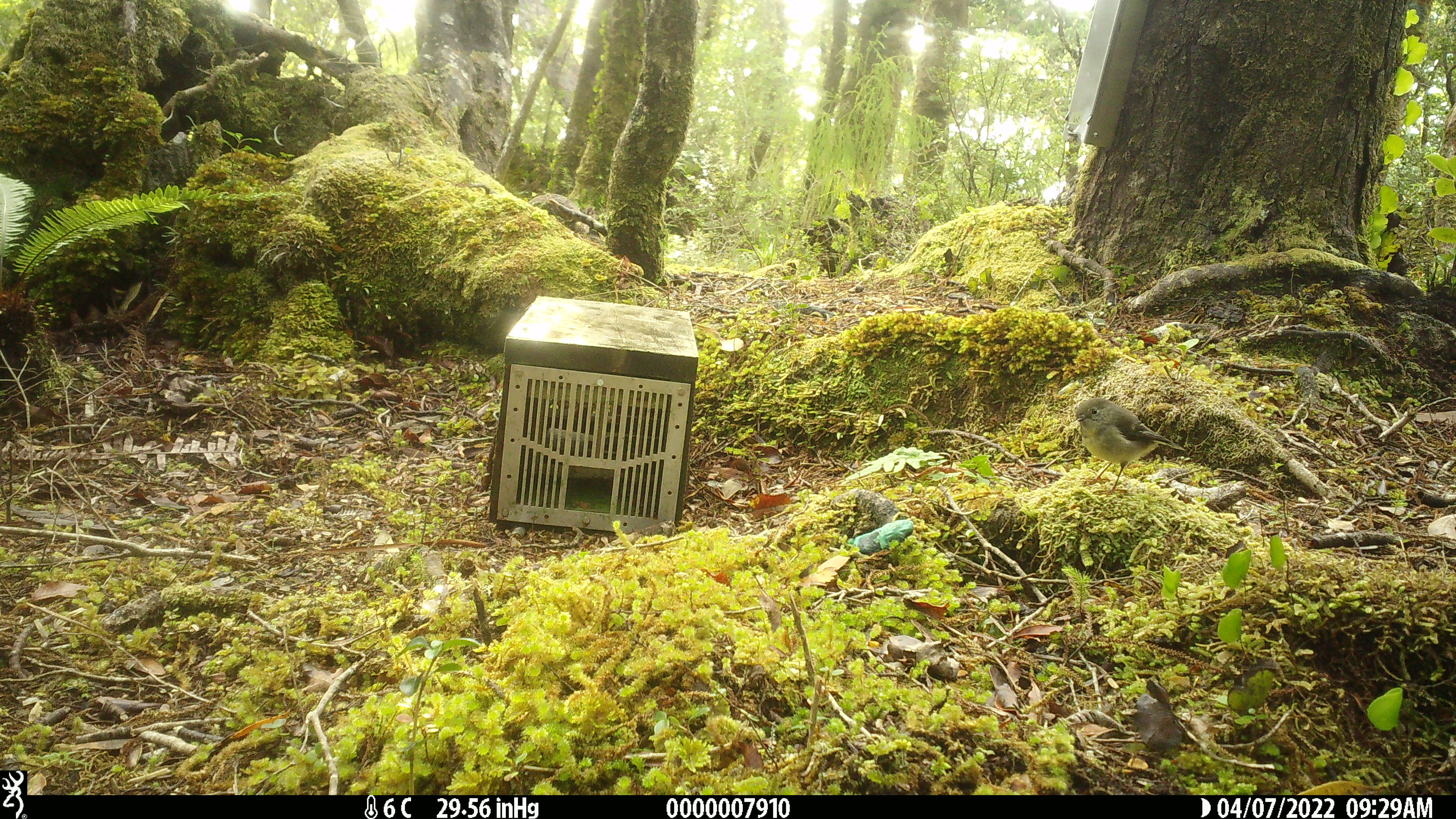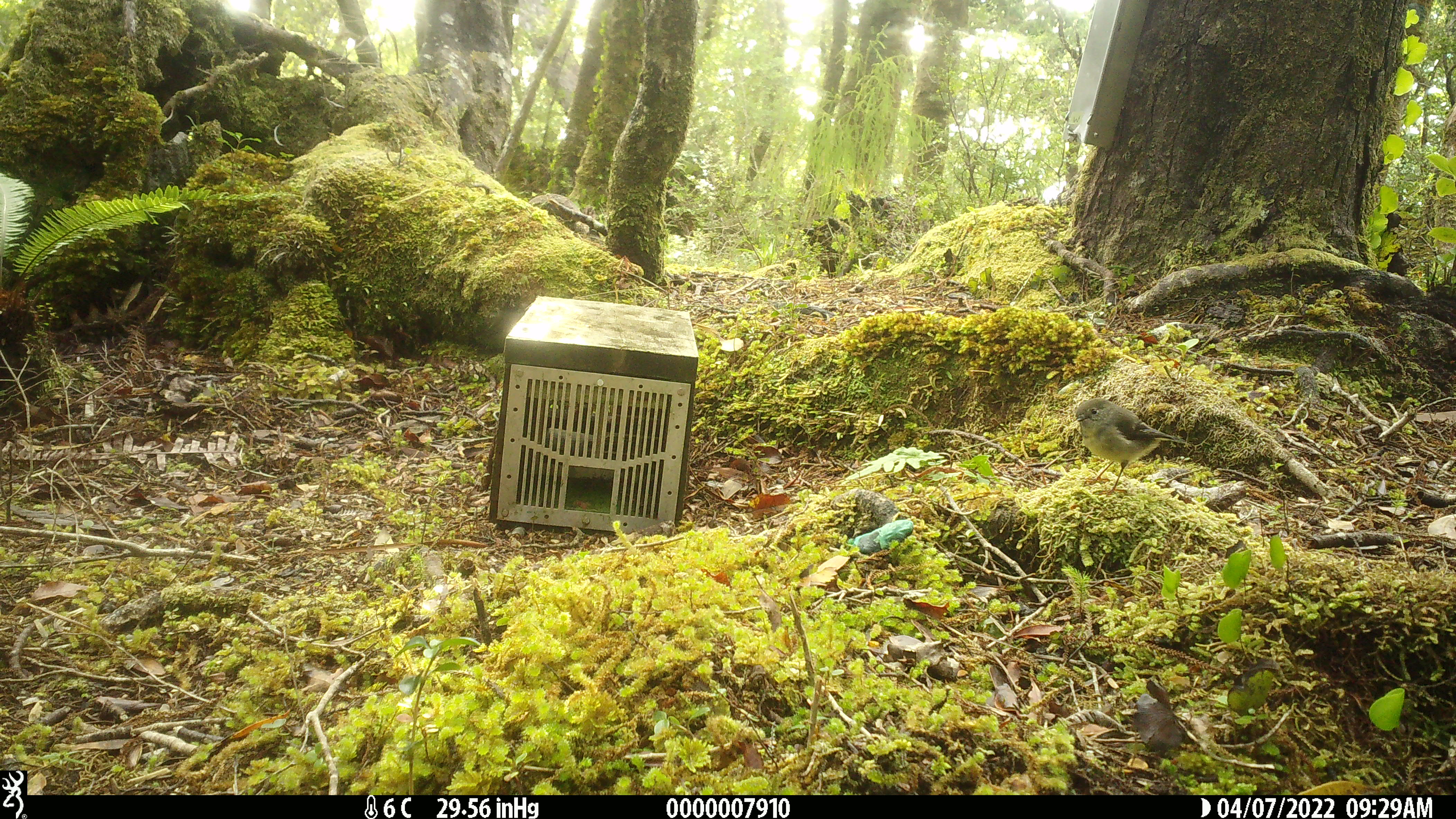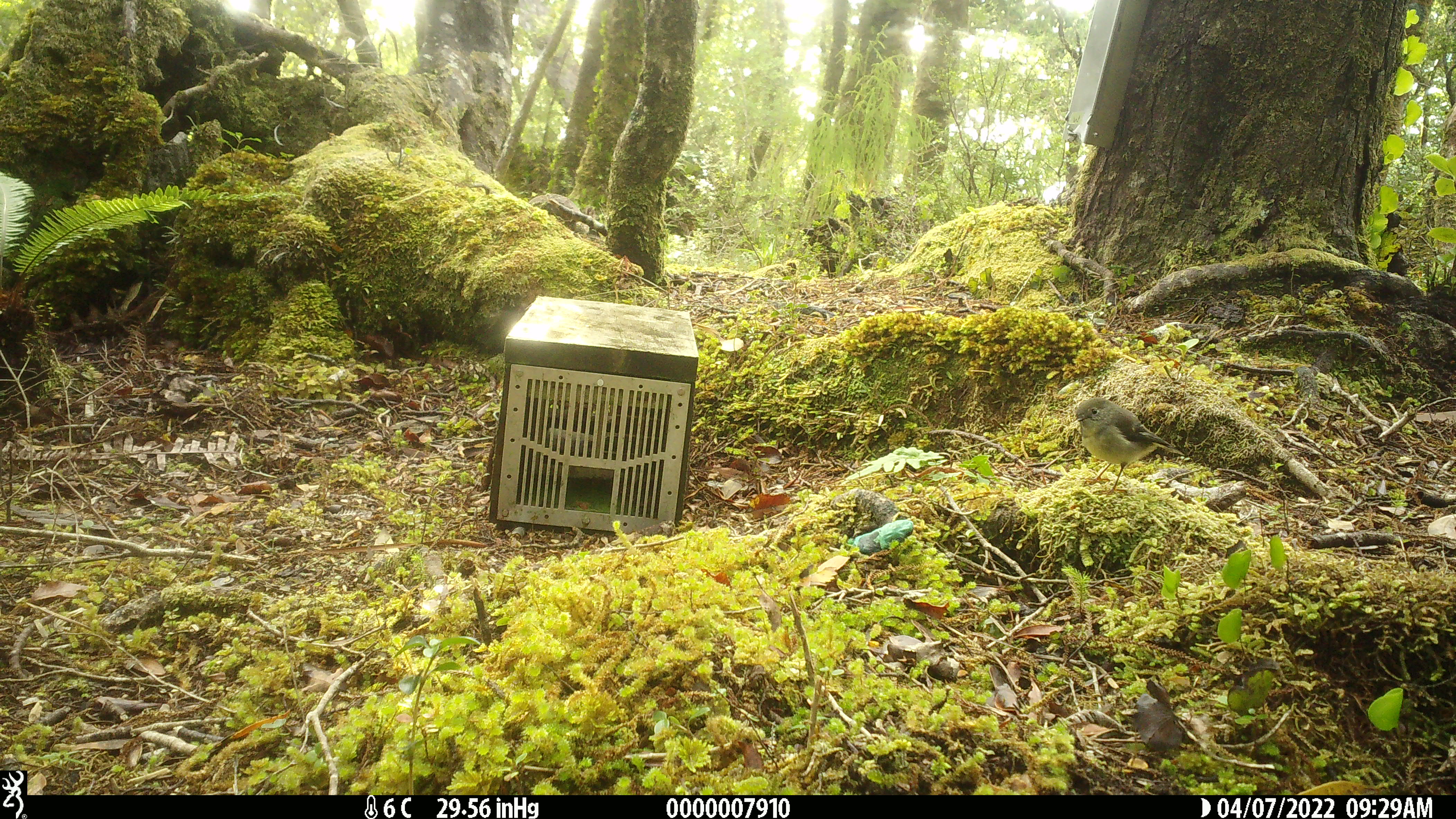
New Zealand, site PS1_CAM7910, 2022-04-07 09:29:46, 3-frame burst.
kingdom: Animalia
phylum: Chordata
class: Aves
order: Passeriformes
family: Petroicidae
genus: Petroica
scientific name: Petroica macrocephala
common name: tomtit